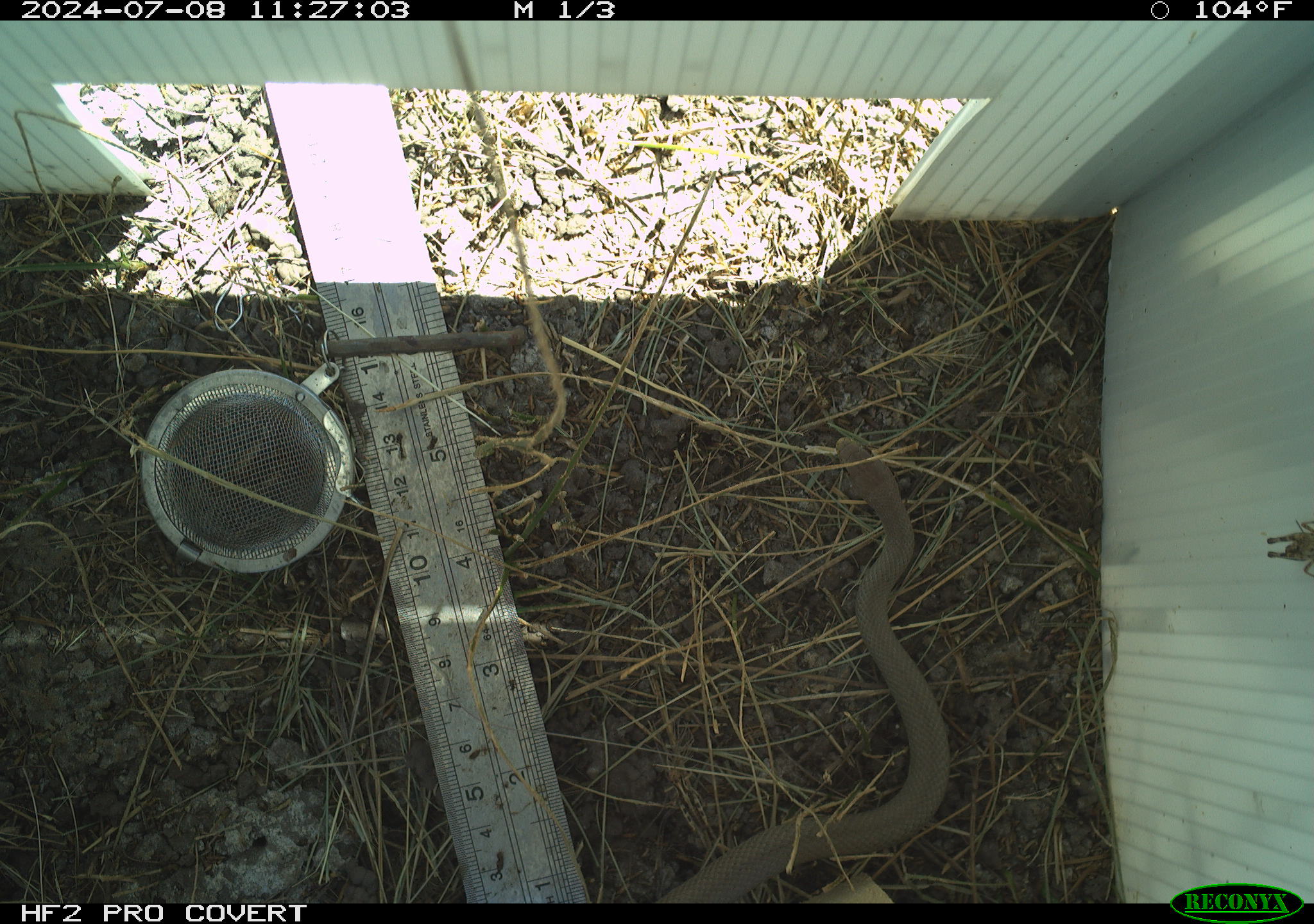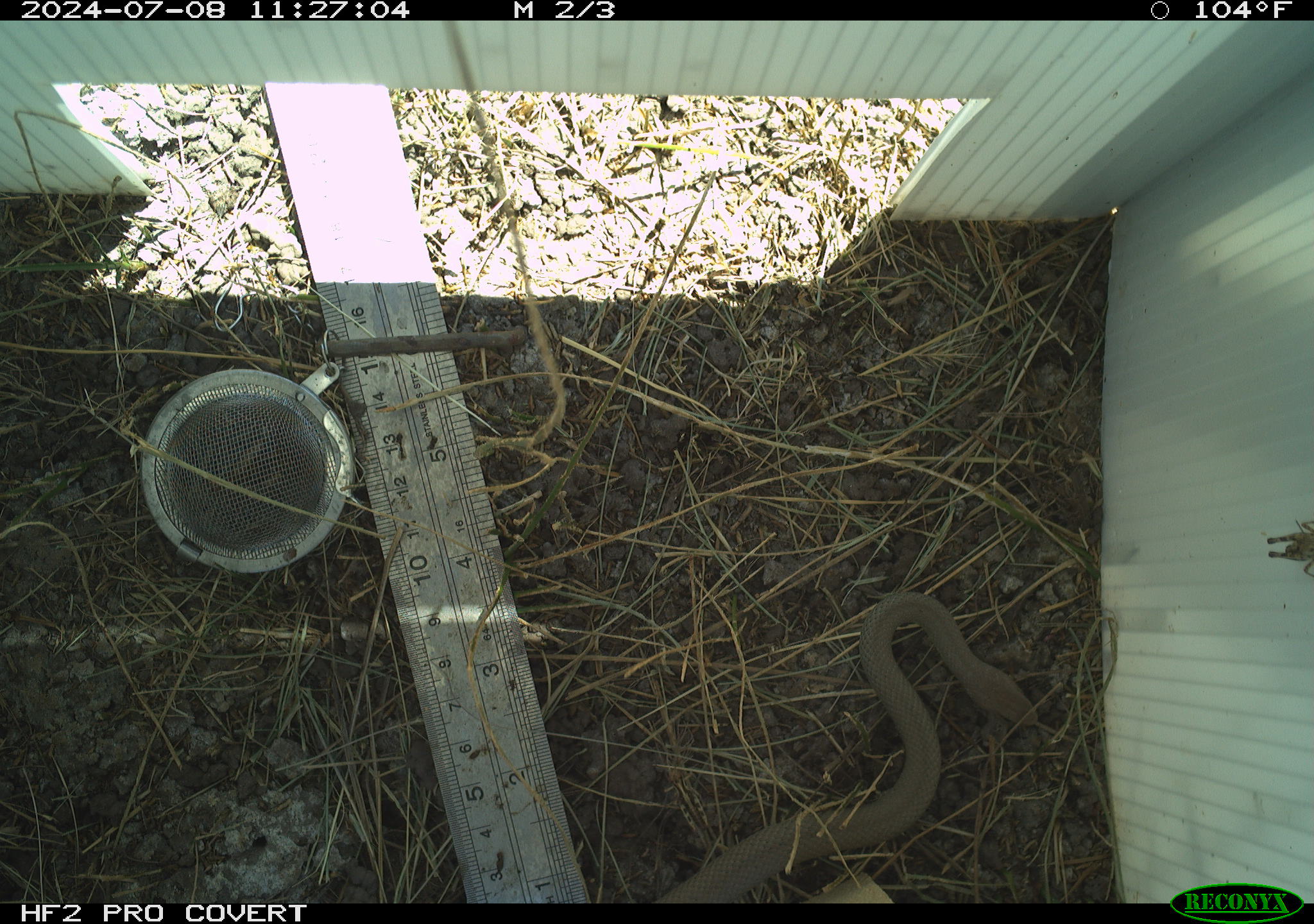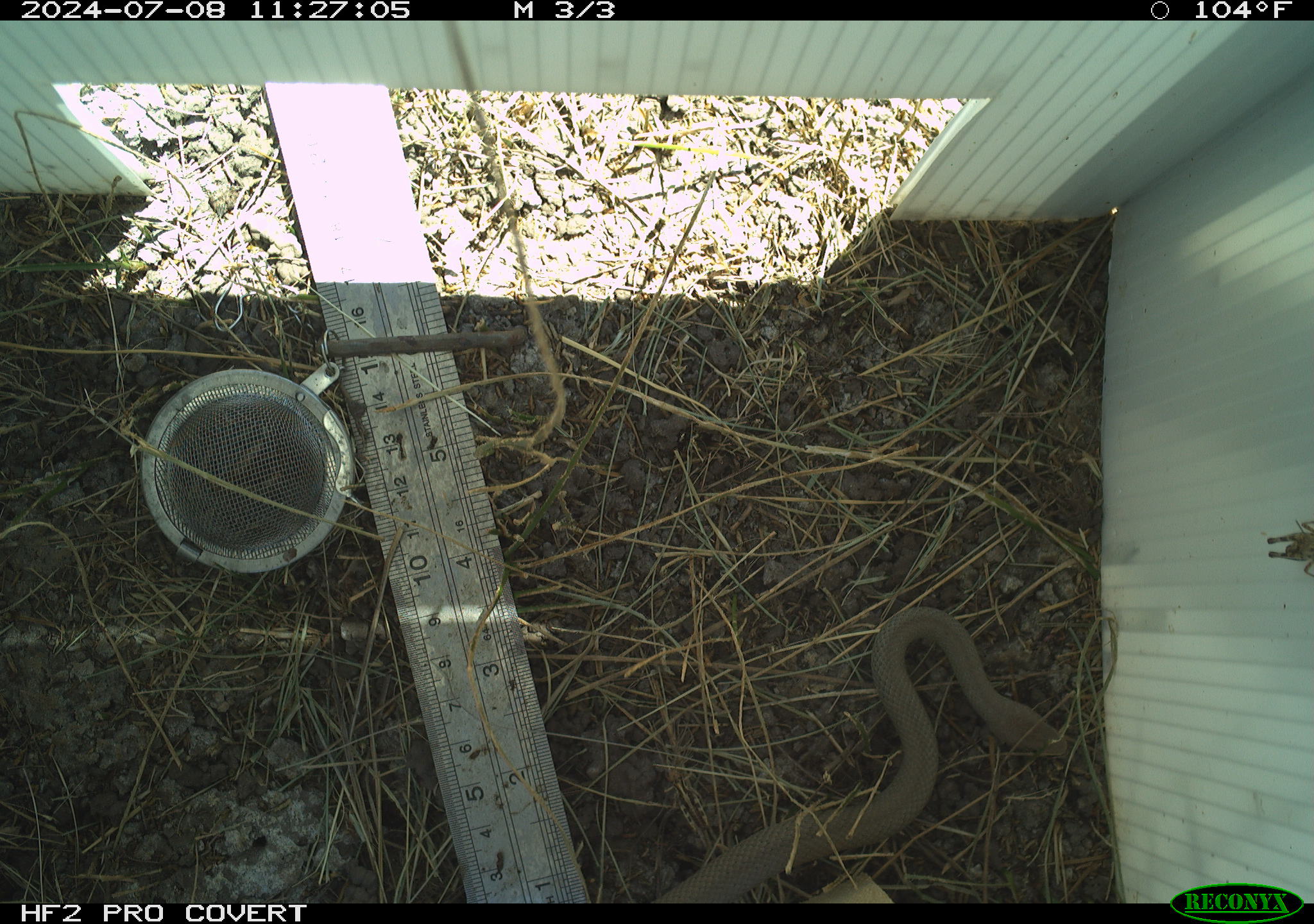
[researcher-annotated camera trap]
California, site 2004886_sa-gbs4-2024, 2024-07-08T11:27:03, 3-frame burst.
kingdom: Animalia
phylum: Chordata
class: Reptilia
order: Squamata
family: Colubridae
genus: Coluber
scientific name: Coluber constrictor mormon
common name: western yellow-bellied racer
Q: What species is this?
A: Western yellow-bellied racer (Coluber constrictor mormon).